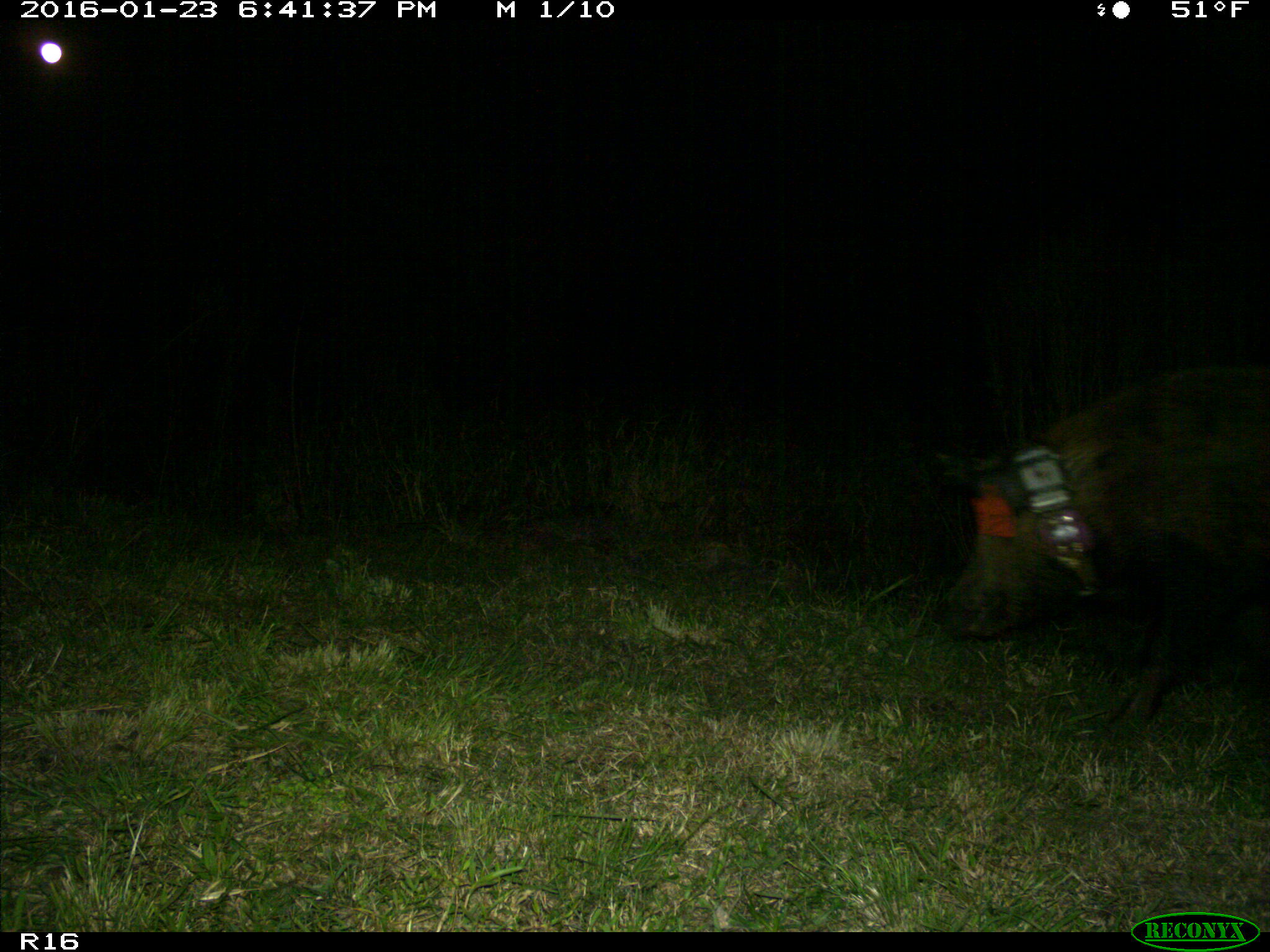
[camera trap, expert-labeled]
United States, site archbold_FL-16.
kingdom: Animalia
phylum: Chordata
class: Mammalia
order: Artiodactyla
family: Suidae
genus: Sus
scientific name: Sus scrofa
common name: wild boar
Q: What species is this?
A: Sus scrofa (wild boar).